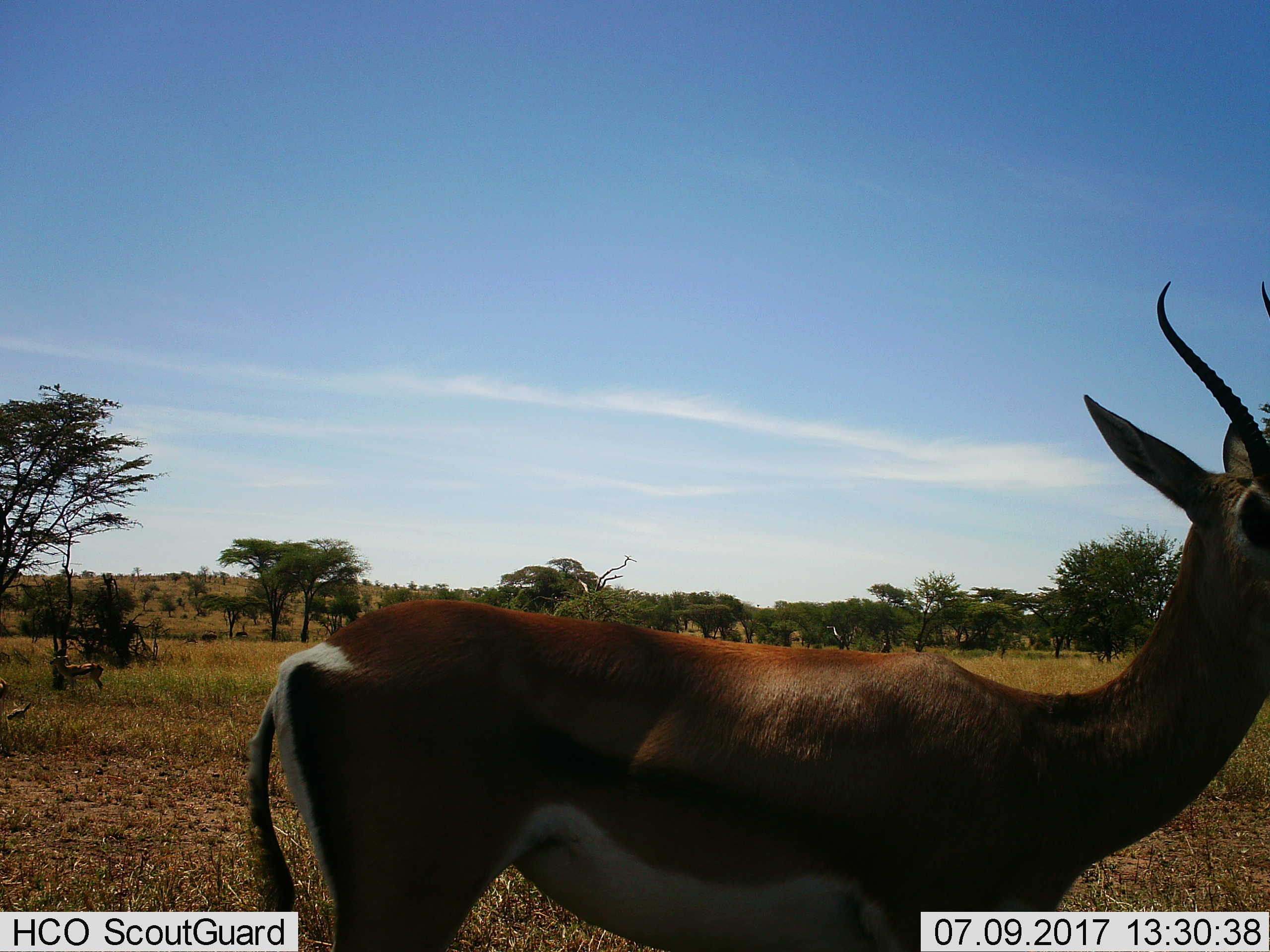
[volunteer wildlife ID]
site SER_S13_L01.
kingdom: Animalia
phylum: Chordata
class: Mammalia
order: Artiodactyla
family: Bovidae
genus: Eudorcas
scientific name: Eudorcas thomsonii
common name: thomson's gazelle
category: gazellethomsons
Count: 3.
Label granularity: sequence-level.